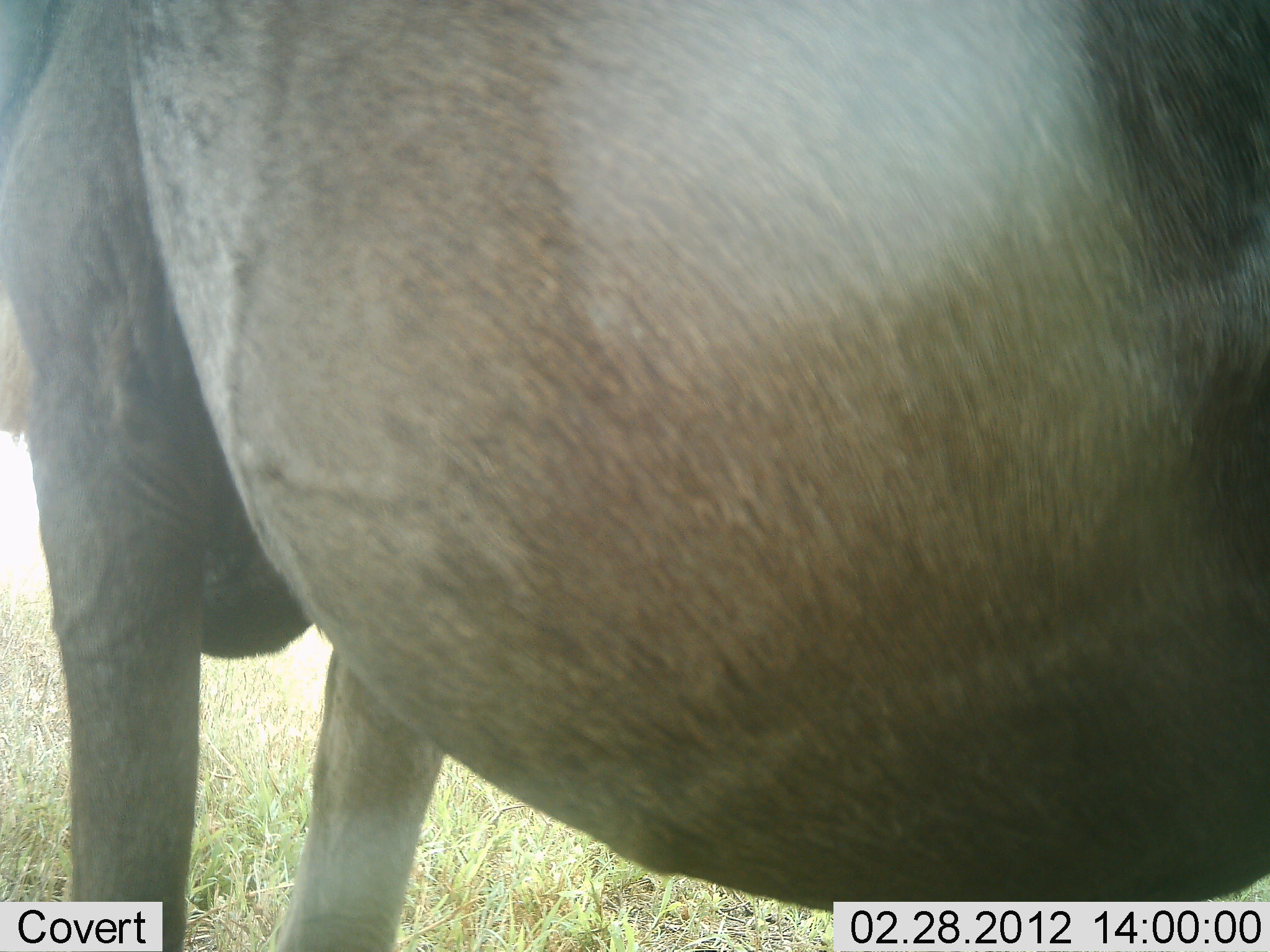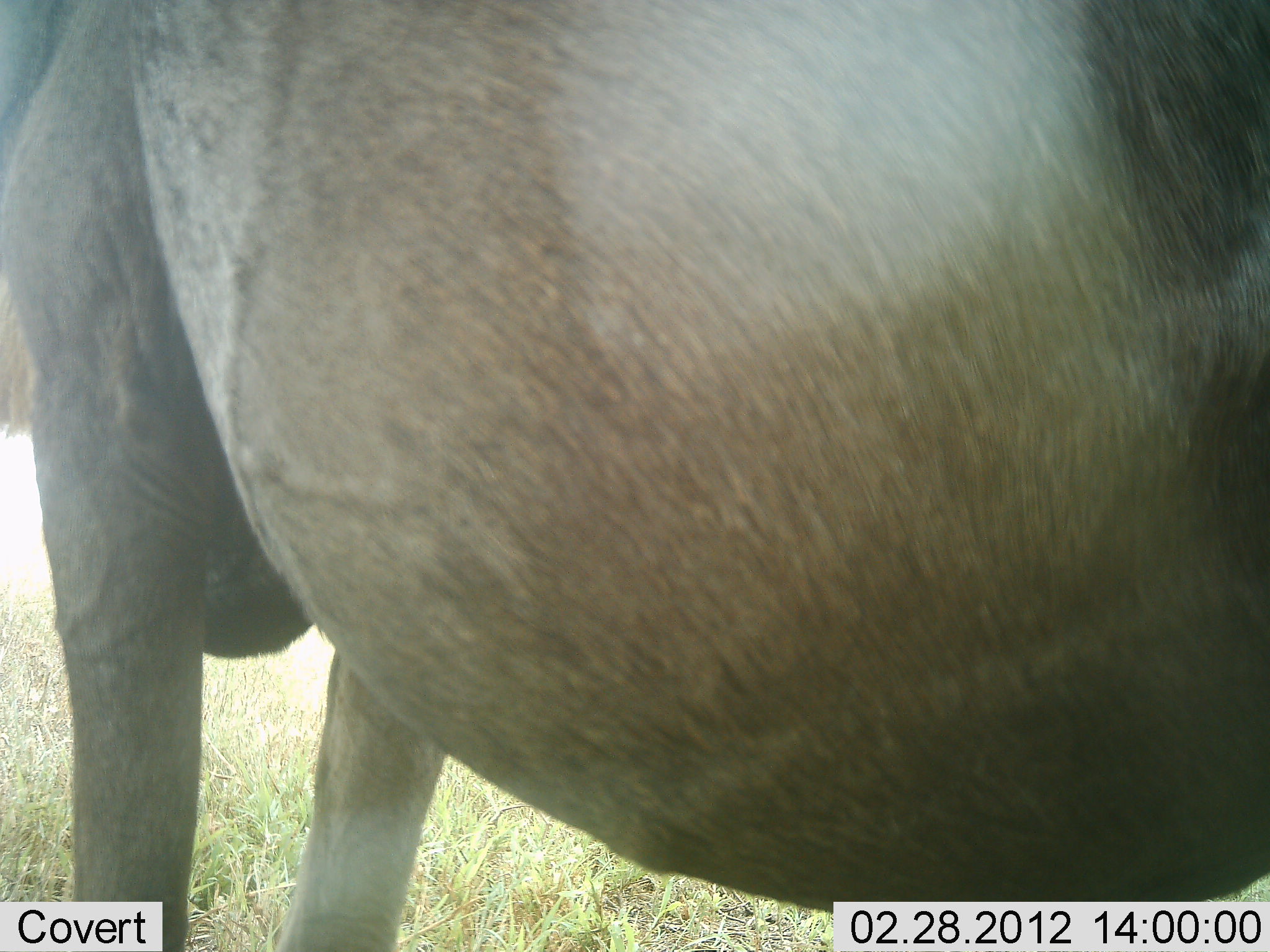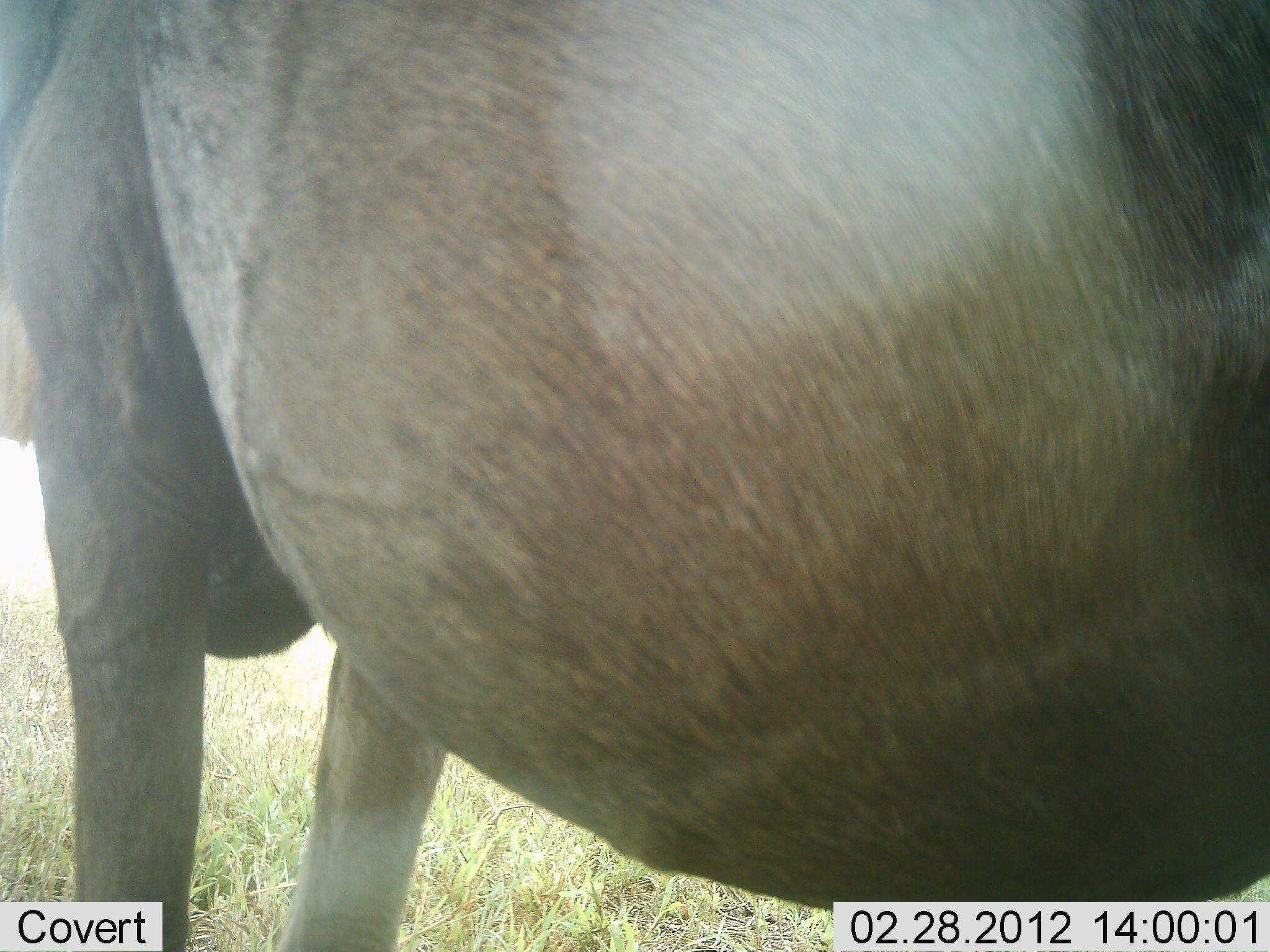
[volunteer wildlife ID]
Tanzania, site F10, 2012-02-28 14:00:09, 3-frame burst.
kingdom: Animalia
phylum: Chordata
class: Mammalia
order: Artiodactyla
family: Bovidae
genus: Connochaetes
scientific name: Connochaetes taurinus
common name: blue wildebeest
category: wildebeest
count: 1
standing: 100%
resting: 0%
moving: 0%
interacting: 0%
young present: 0%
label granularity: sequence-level